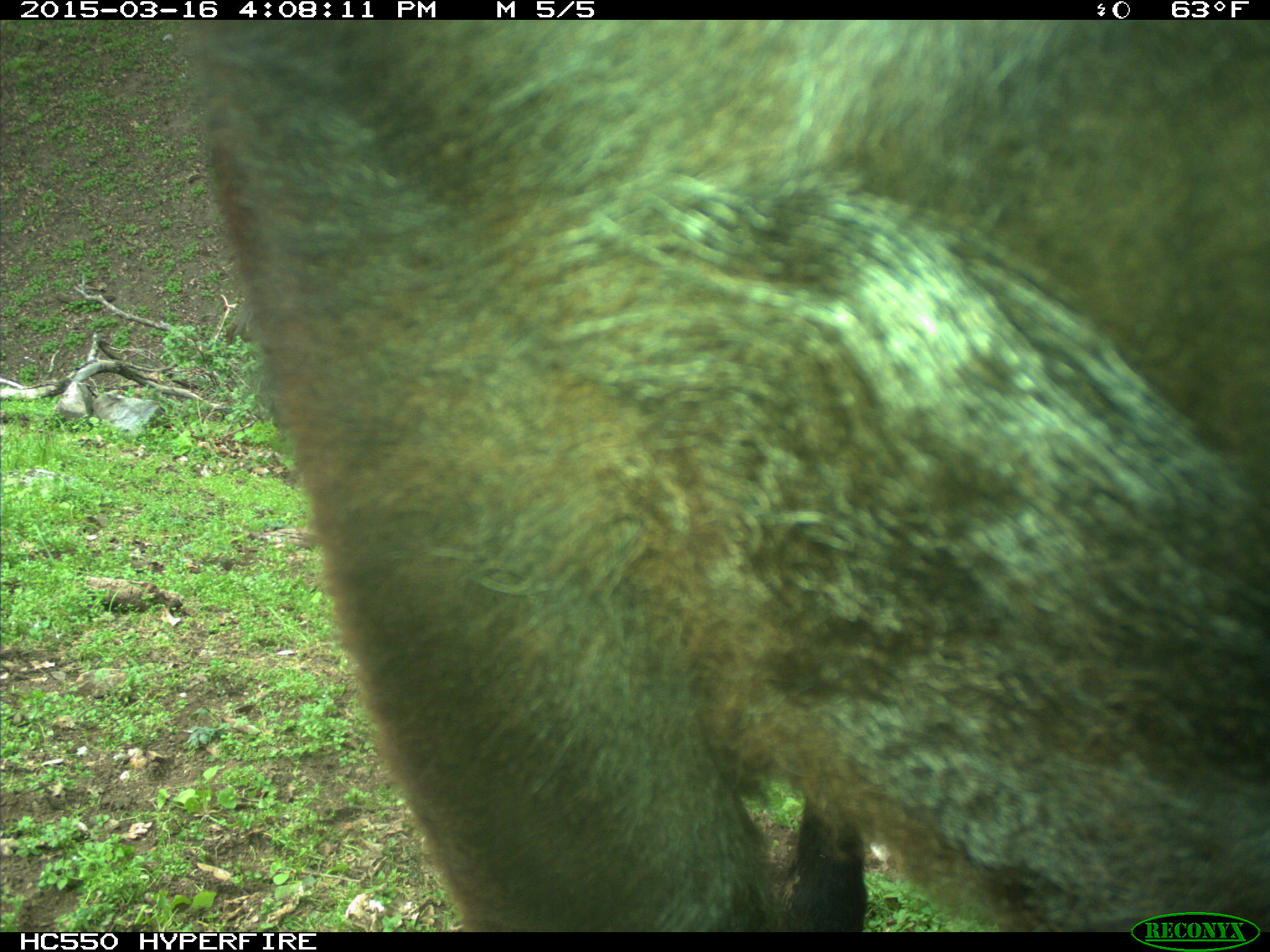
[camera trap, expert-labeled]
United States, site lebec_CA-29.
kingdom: Animalia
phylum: Chordata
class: Mammalia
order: Artiodactyla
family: Bovidae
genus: Bos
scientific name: Bos taurus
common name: domestic cow